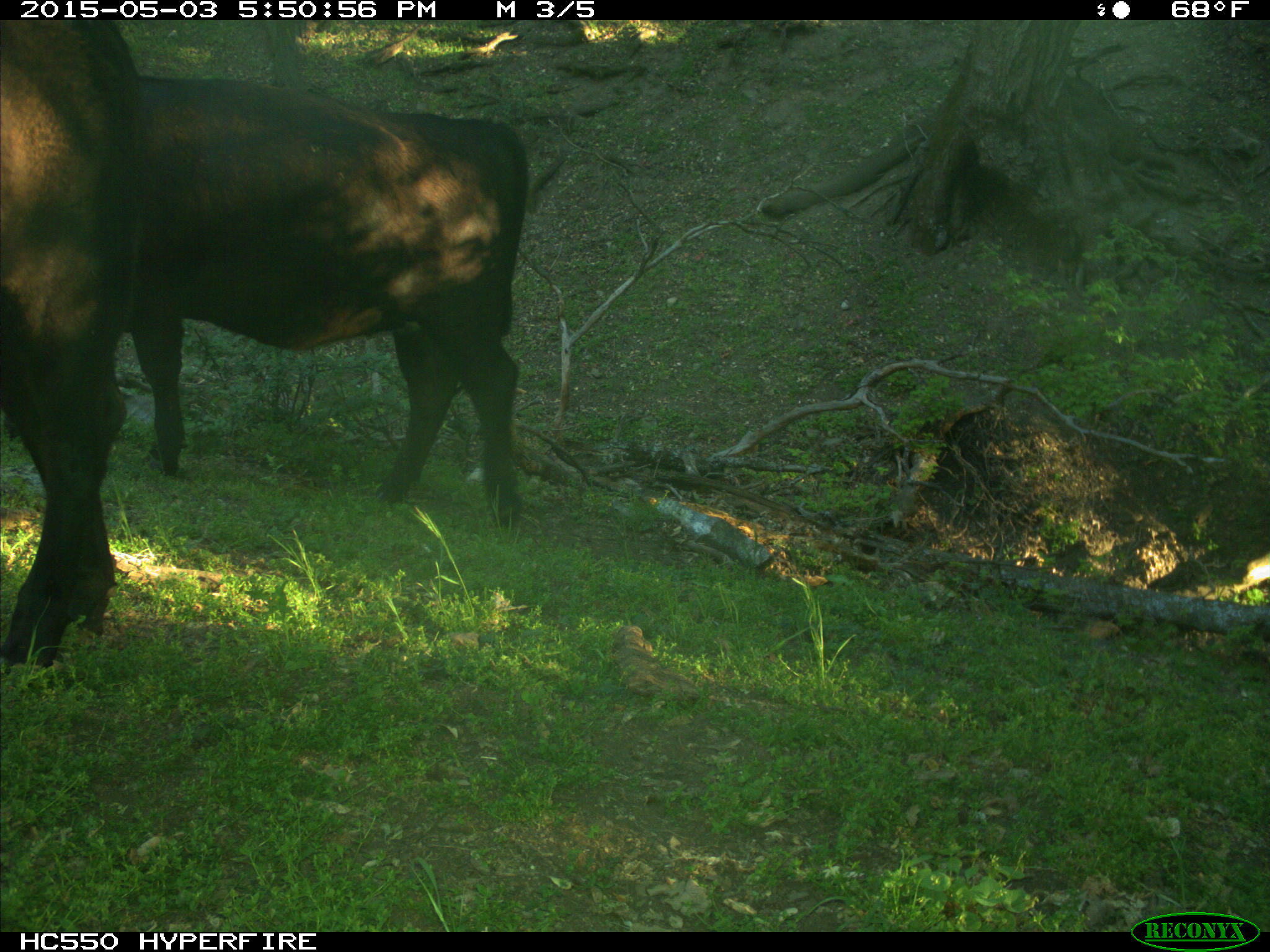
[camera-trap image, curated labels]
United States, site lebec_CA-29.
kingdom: Animalia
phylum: Chordata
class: Mammalia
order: Artiodactyla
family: Bovidae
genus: Bos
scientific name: Bos taurus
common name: domestic cow